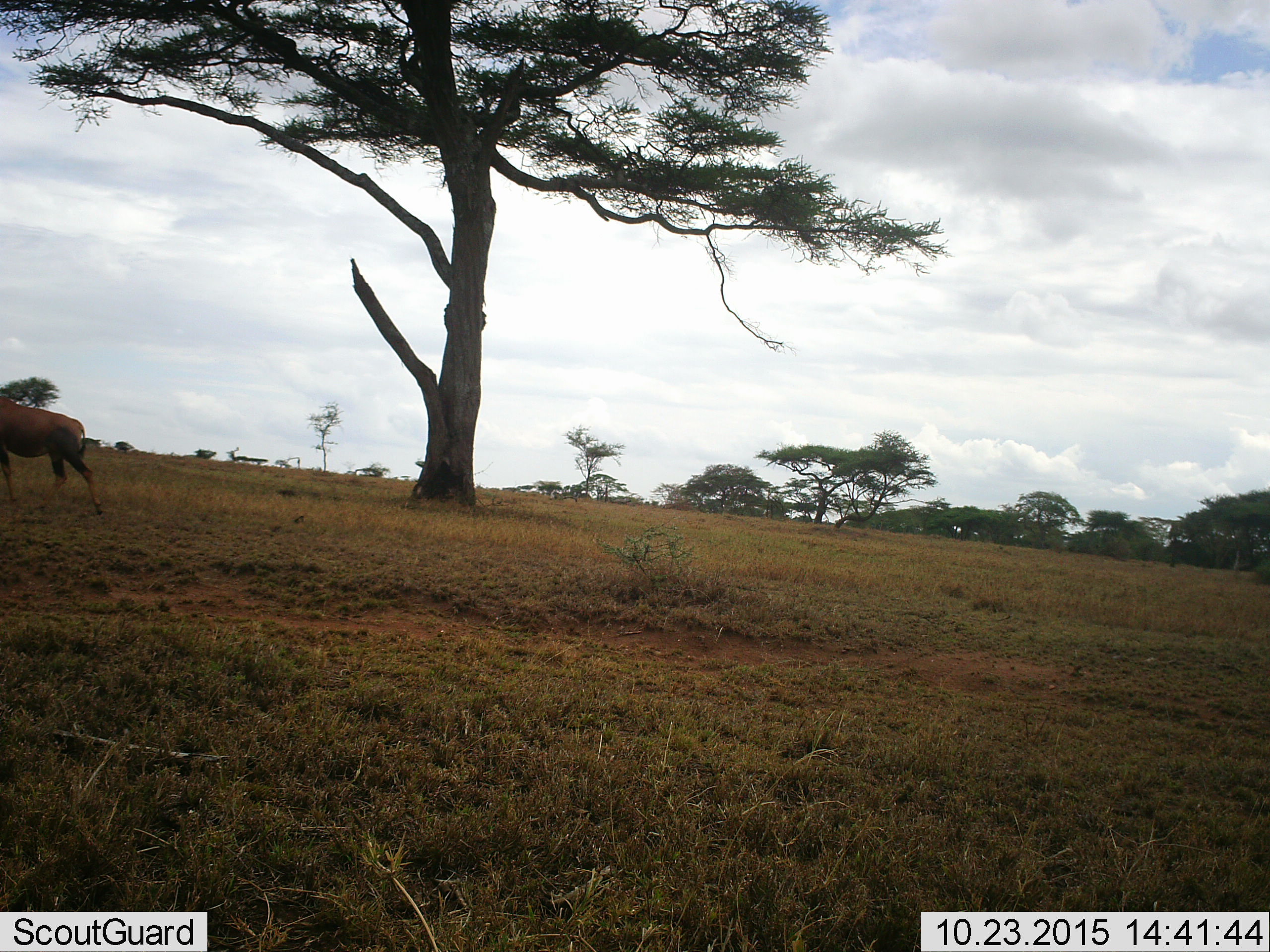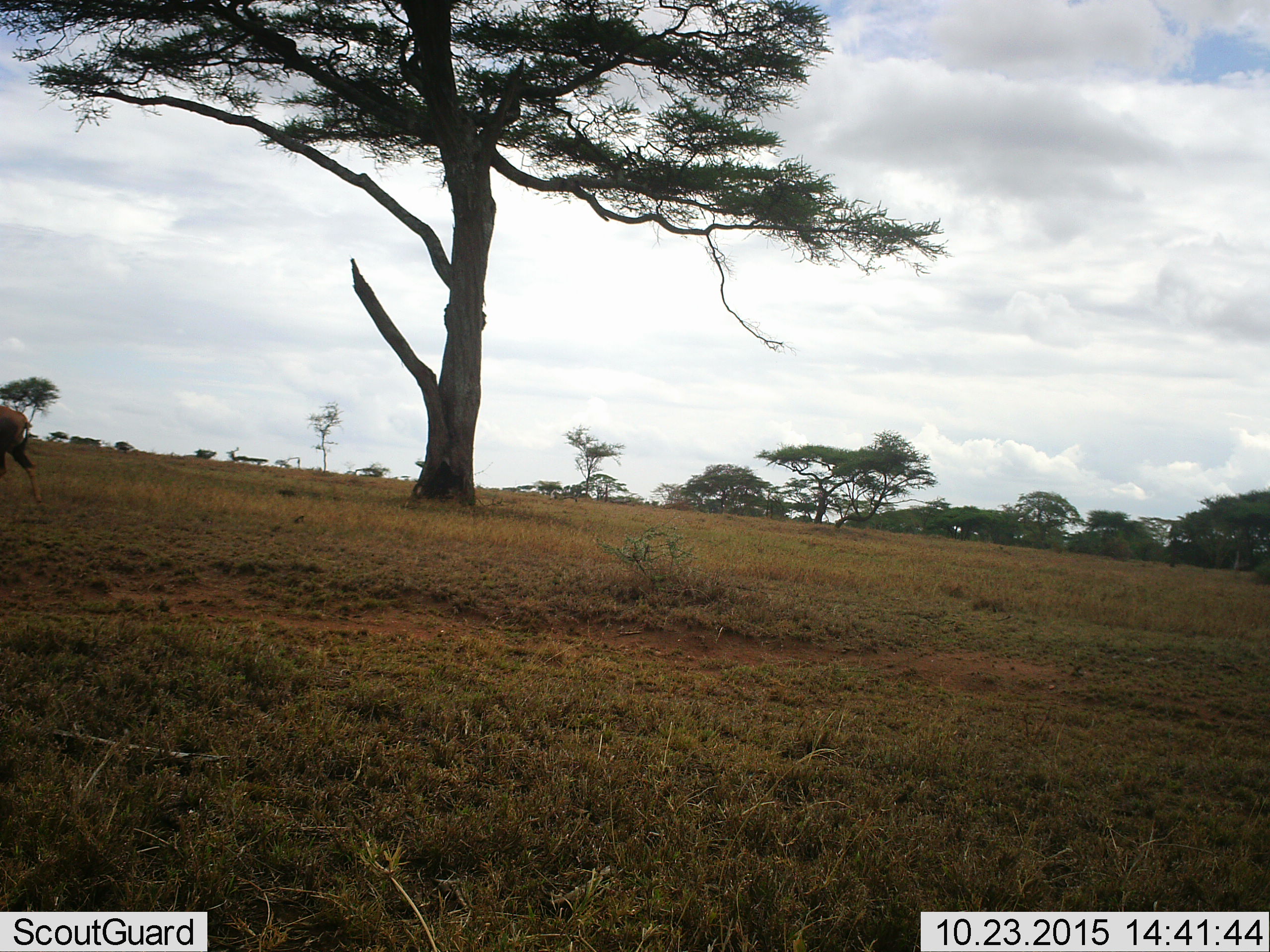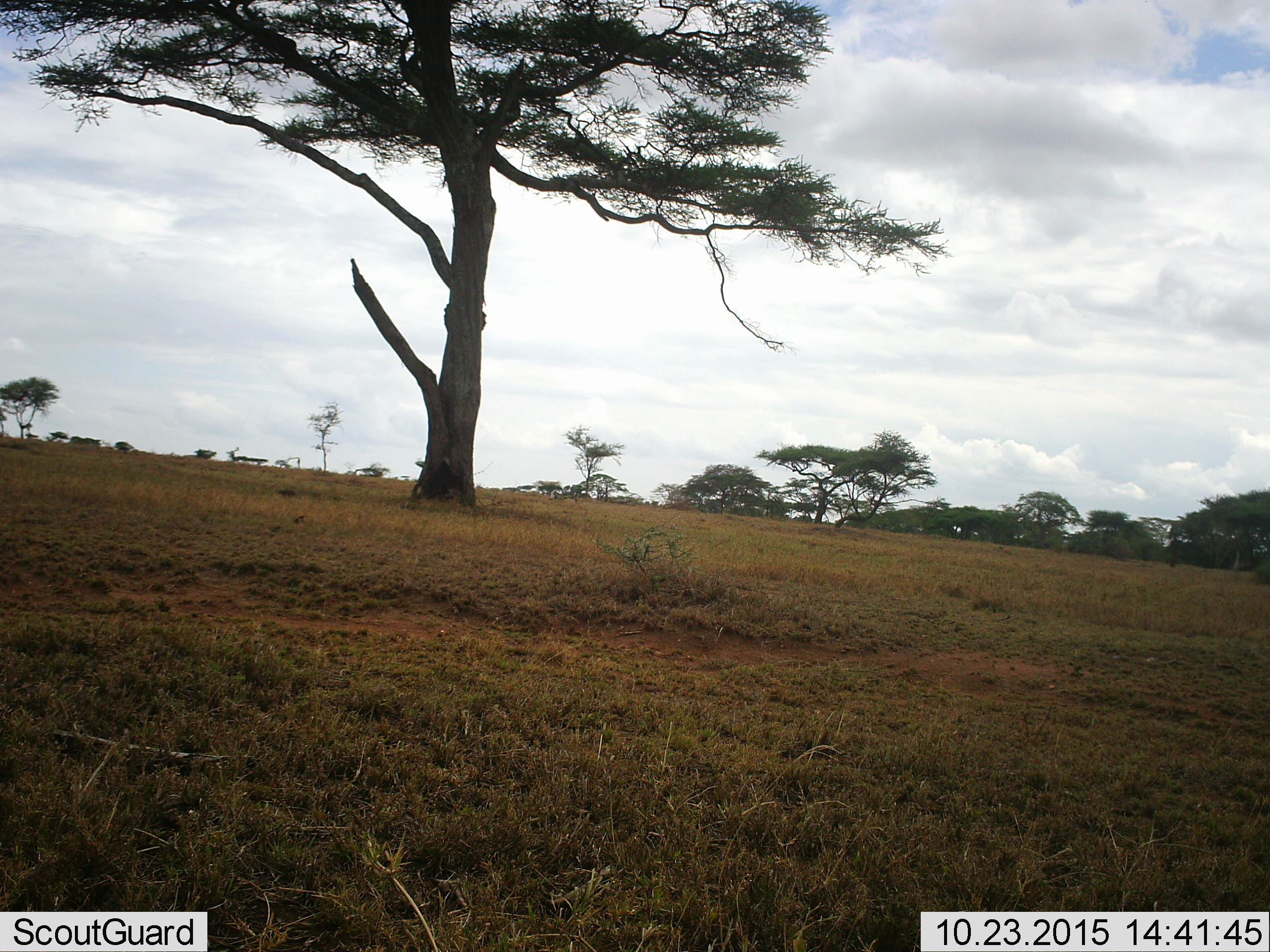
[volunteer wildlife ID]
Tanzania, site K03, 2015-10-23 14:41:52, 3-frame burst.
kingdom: Animalia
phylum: Chordata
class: Mammalia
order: Artiodactyla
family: Bovidae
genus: Alcelaphus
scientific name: Alcelaphus buselaphus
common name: hartebeest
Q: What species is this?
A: Hartebeest (Alcelaphus buselaphus).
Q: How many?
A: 1.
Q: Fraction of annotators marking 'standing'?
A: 0%.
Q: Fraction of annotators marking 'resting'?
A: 0%.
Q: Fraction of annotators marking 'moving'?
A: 100%.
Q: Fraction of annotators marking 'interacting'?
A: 0%.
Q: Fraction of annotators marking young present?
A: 0%.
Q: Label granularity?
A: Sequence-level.